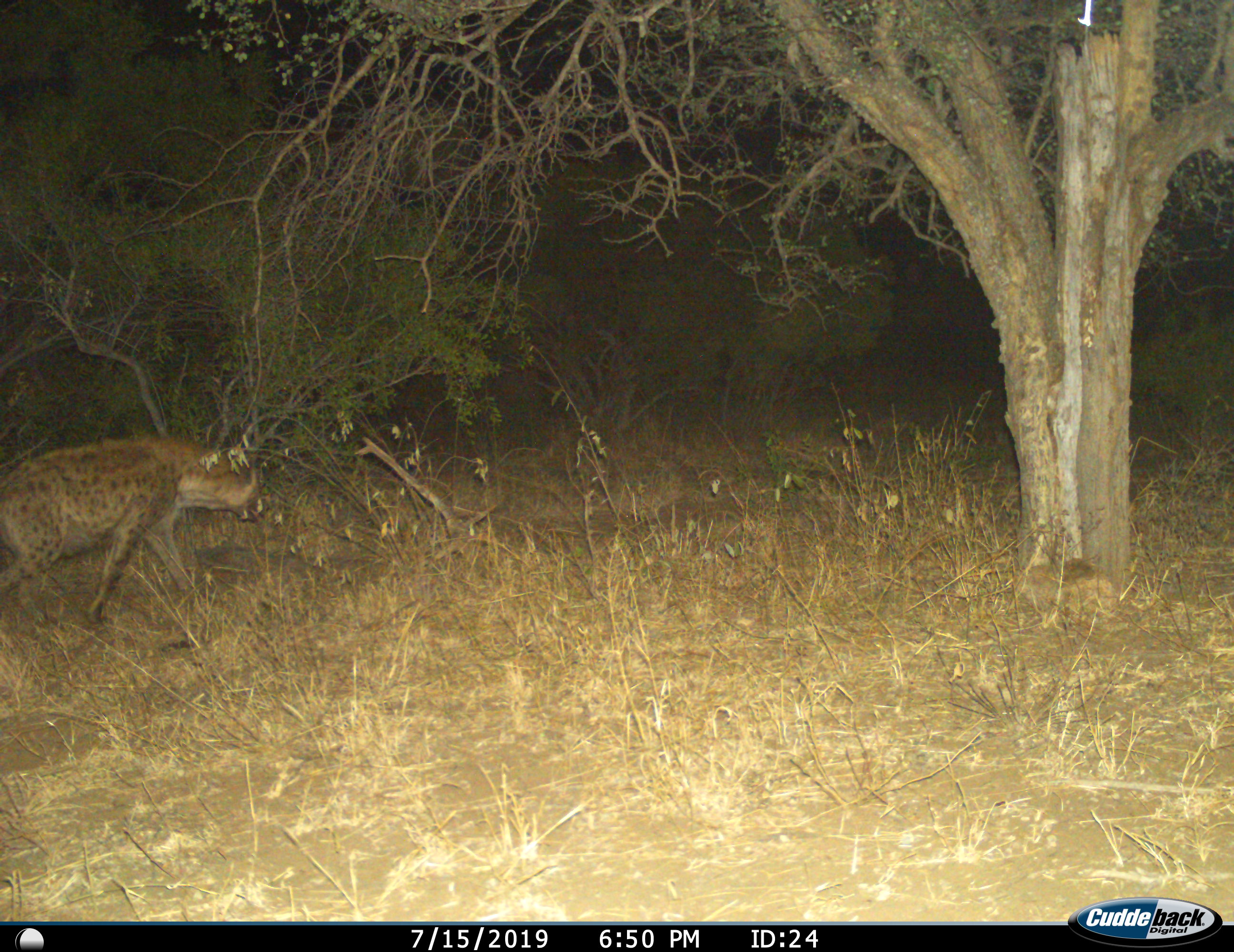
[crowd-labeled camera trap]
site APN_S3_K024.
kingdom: Animalia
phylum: Chordata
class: Mammalia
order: Carnivora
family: Hyaenidae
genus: Crocuta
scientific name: Crocuta crocuta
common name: spotted hyena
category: hyenaspotted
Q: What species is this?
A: Hyenaspotted (spotted hyena) (Crocuta crocuta).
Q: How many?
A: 1.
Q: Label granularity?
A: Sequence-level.